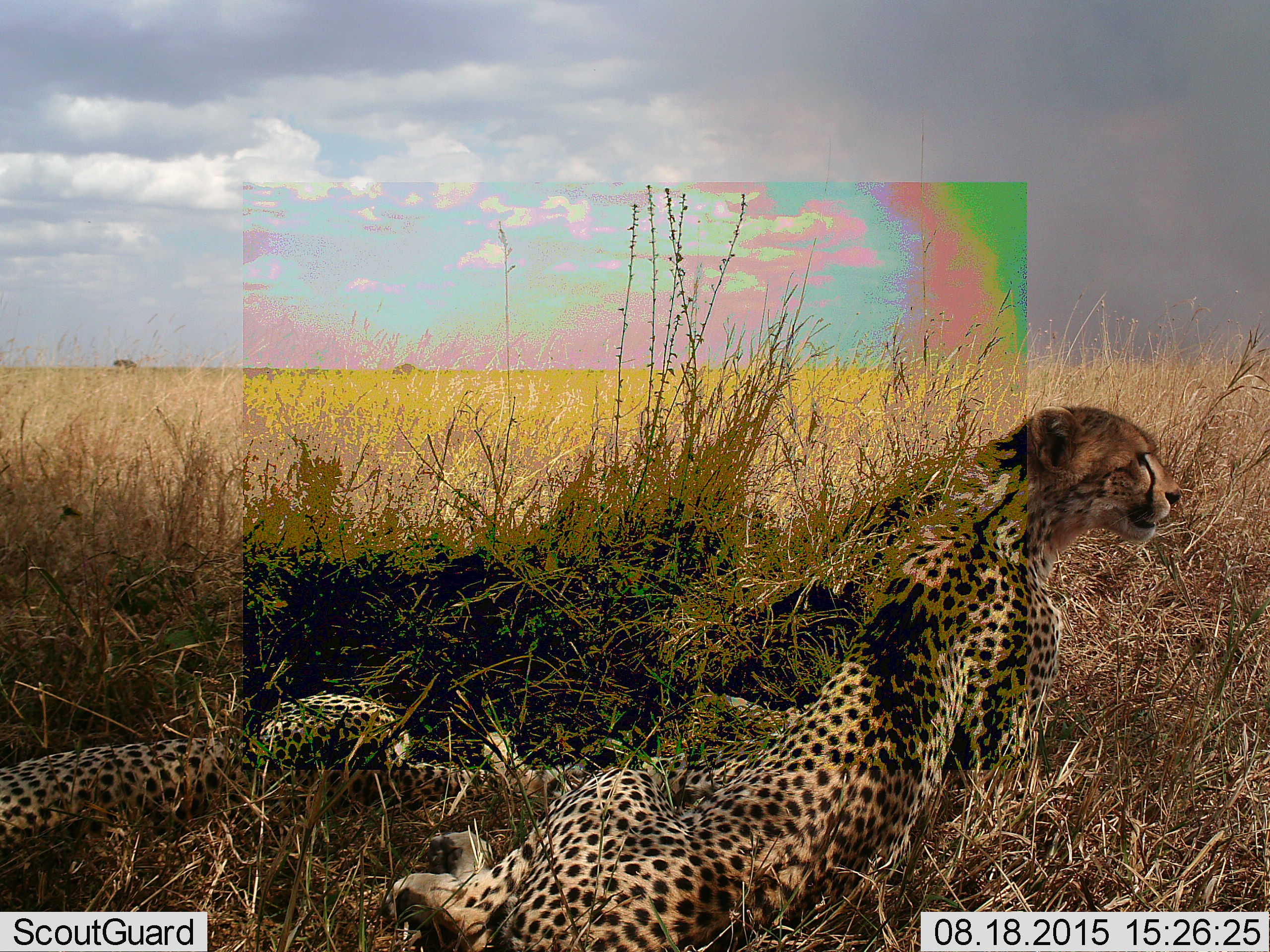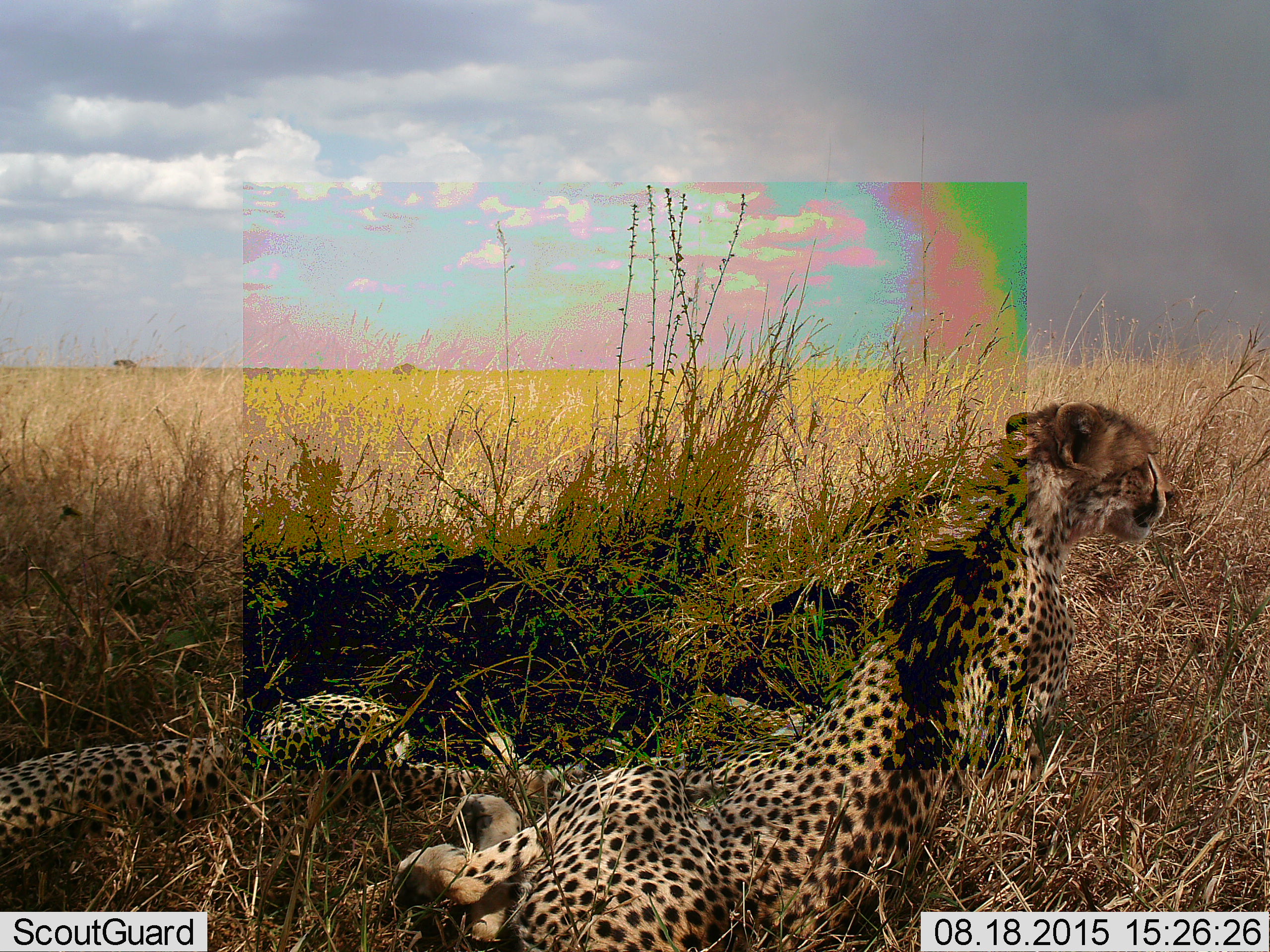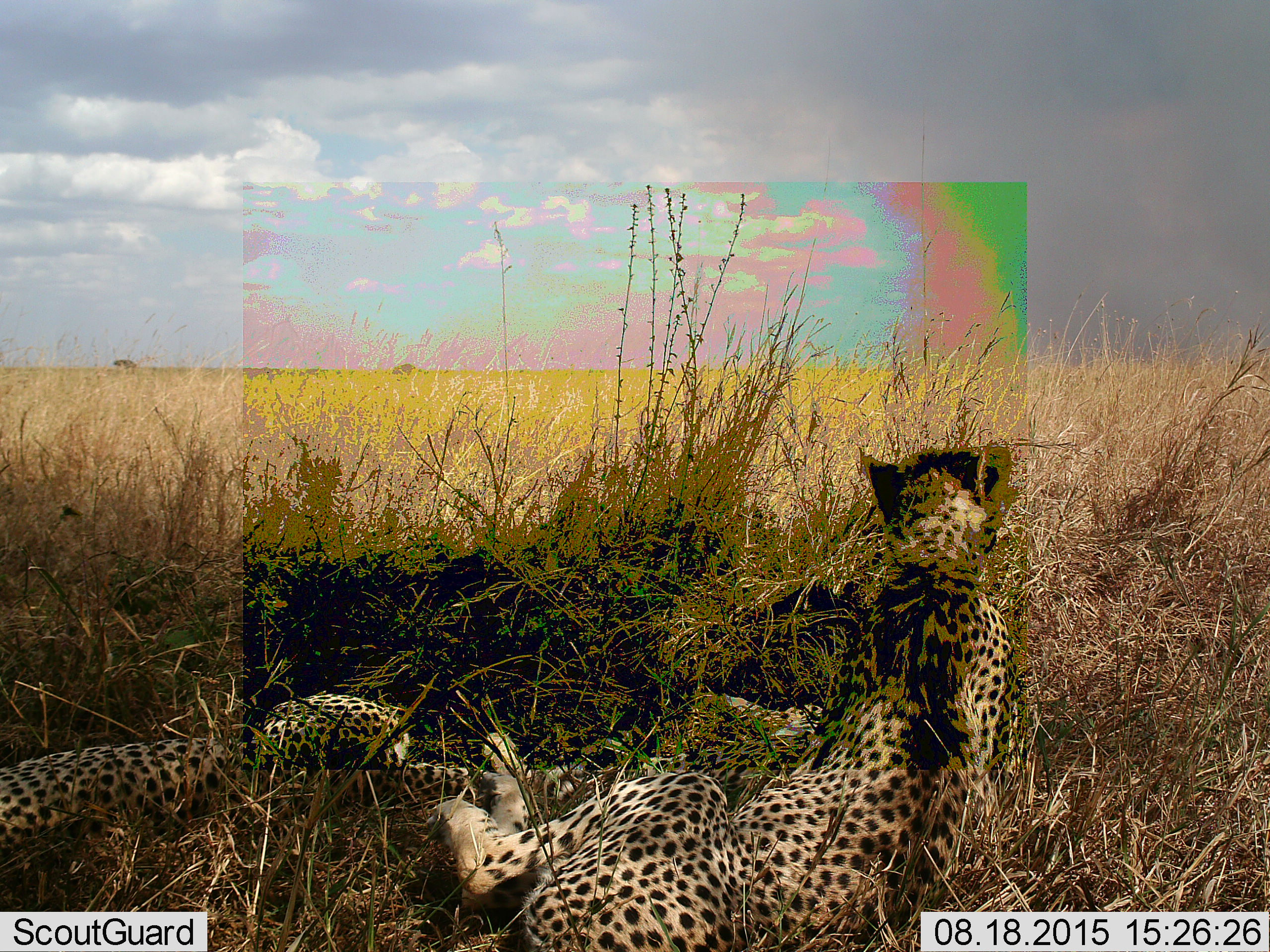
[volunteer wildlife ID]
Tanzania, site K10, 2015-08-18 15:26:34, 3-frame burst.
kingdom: Animalia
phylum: Chordata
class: Mammalia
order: Carnivora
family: Felidae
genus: Acinonyx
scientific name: Acinonyx jubatus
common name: cheetah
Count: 2.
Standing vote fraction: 0%.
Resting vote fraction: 100%.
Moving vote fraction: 20%.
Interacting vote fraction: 10%.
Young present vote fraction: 20%.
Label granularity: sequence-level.